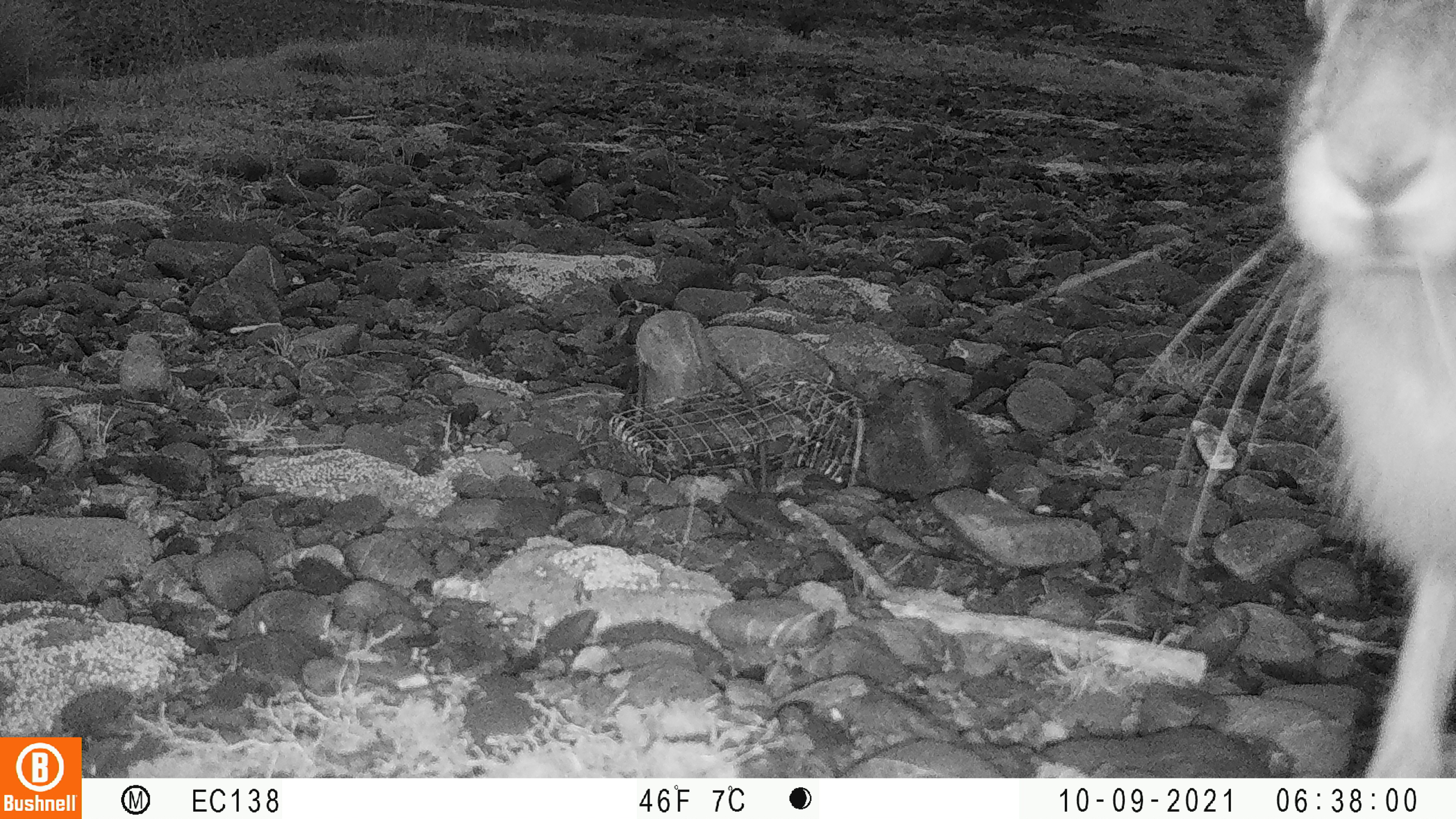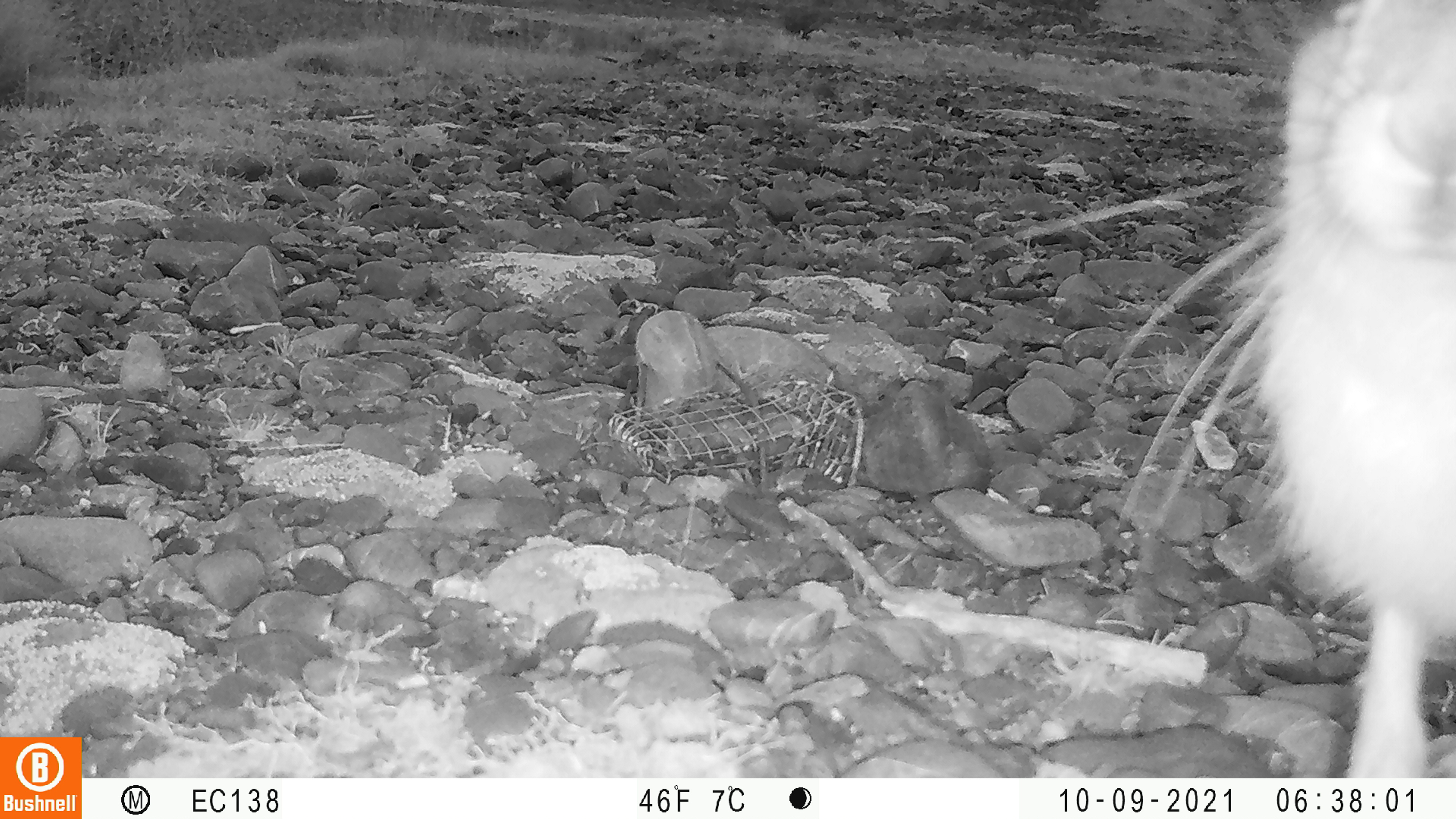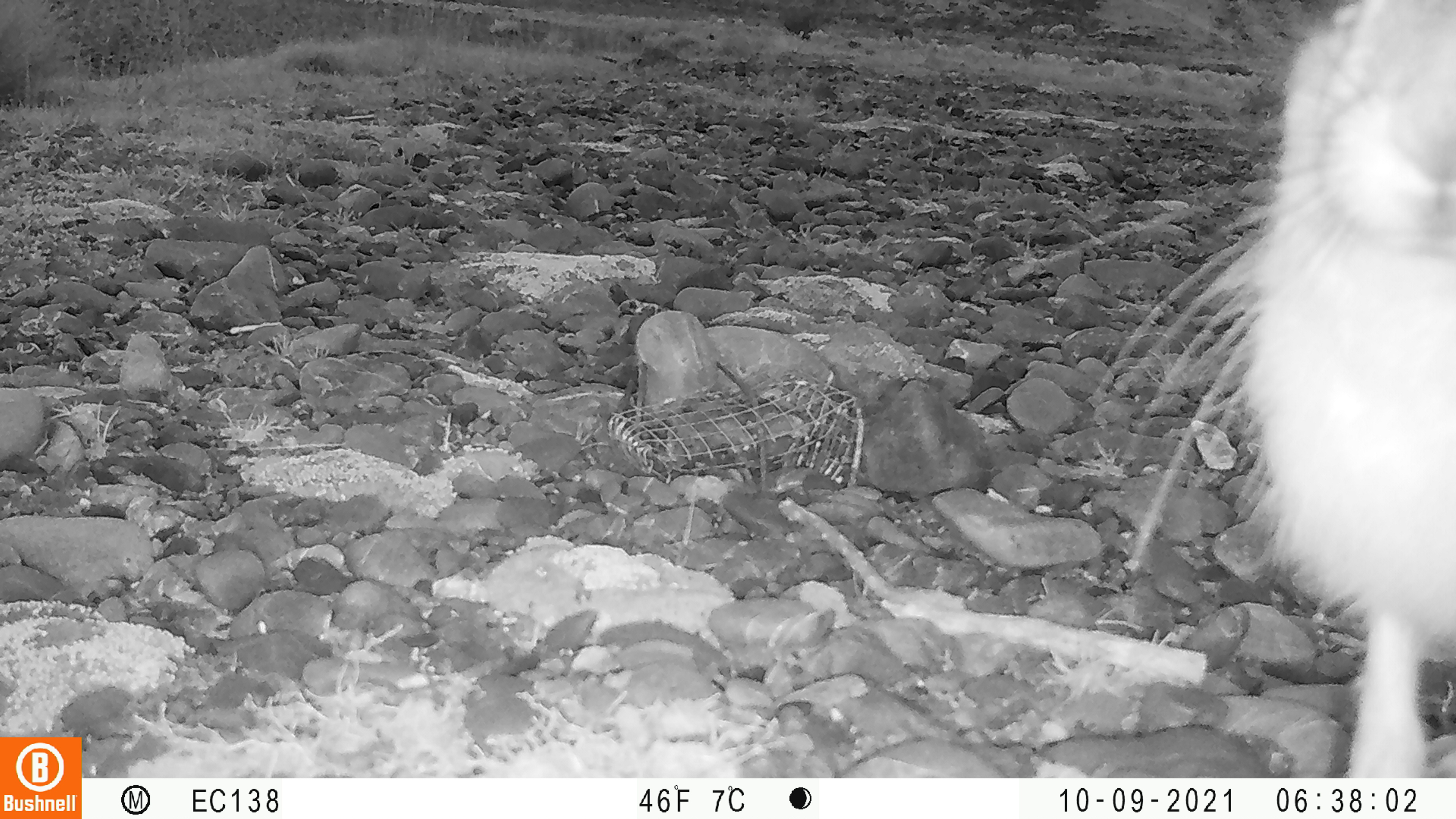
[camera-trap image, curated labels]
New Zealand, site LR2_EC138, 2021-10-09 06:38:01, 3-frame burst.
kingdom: Animalia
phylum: Chordata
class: Mammalia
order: Lagomorpha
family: Leporidae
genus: Lepus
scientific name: Lepus europaeus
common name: brown hare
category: hare